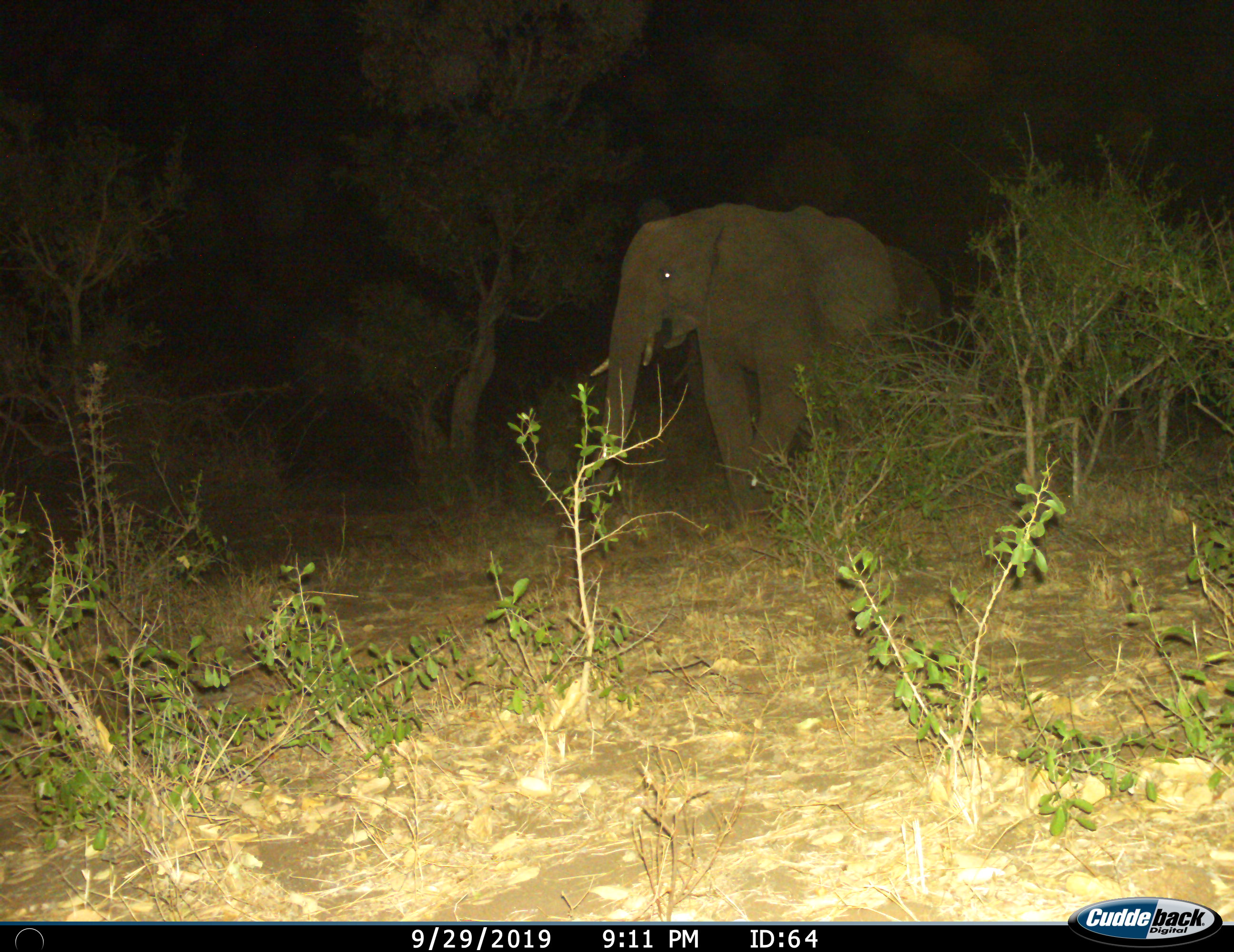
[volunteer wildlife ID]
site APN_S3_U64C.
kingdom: Animalia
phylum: Chordata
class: Mammalia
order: Proboscidea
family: Elephantidae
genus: Loxodonta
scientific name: Loxodonta africana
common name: african bush elephant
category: elephant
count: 1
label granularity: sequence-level